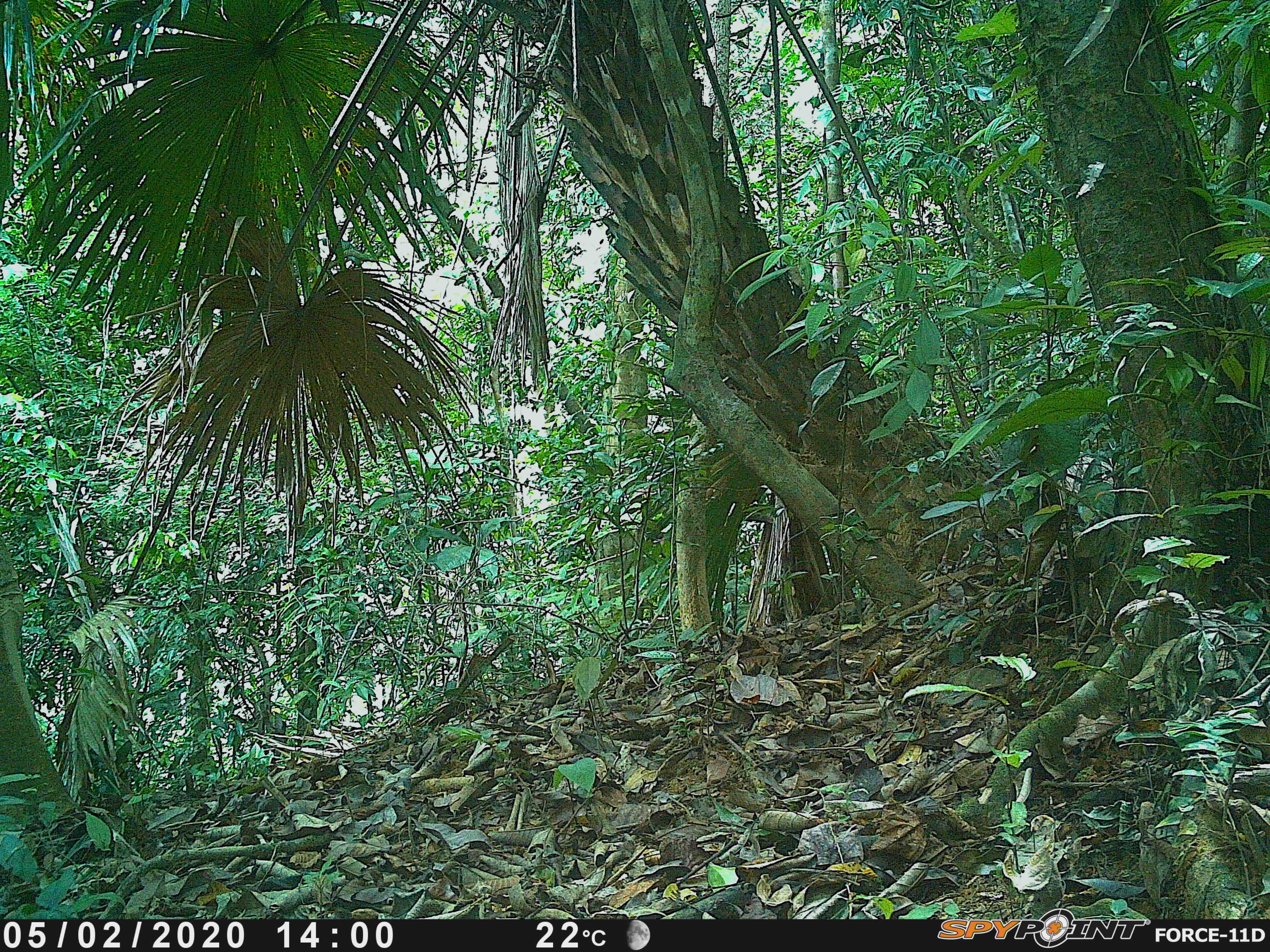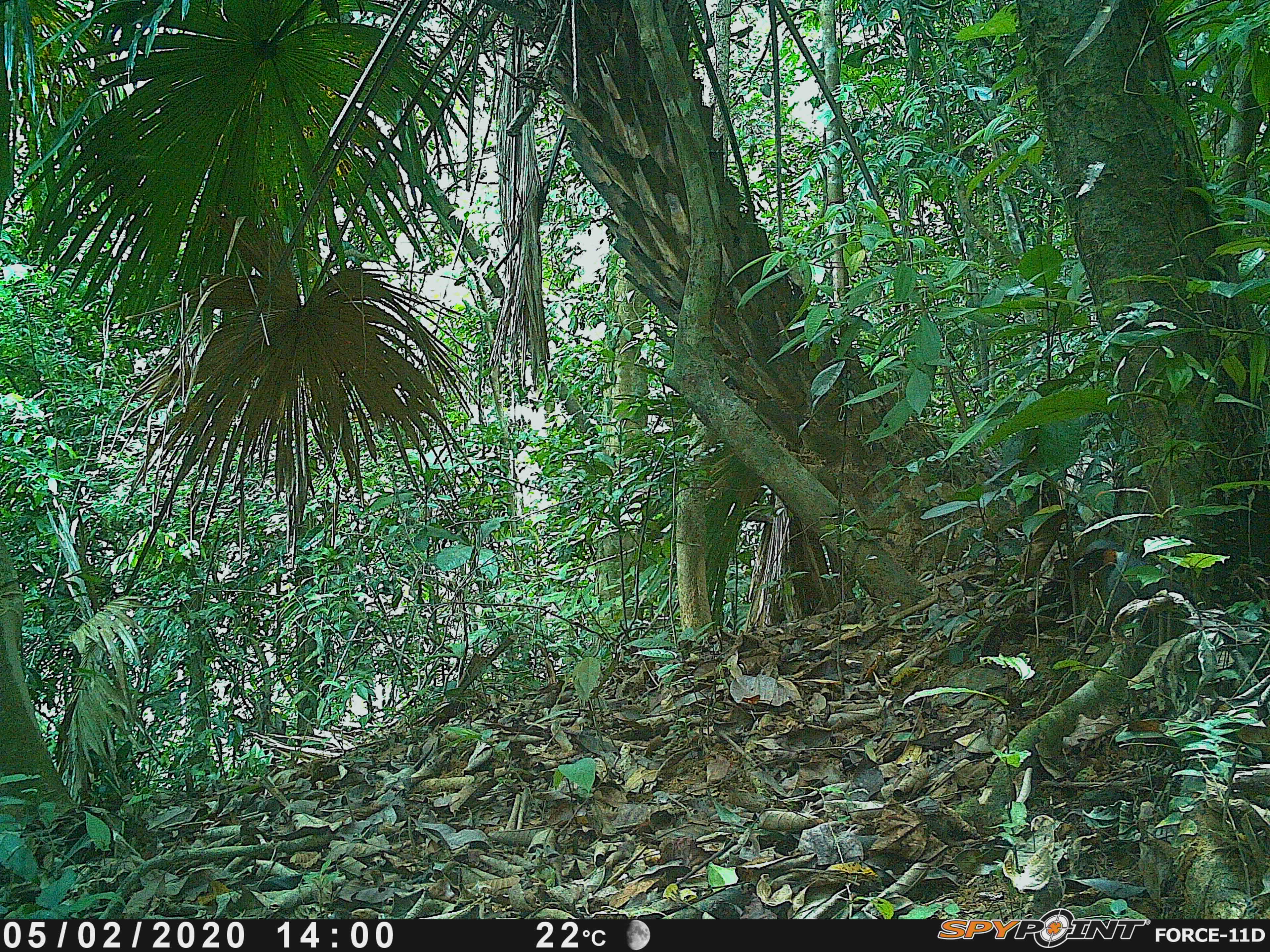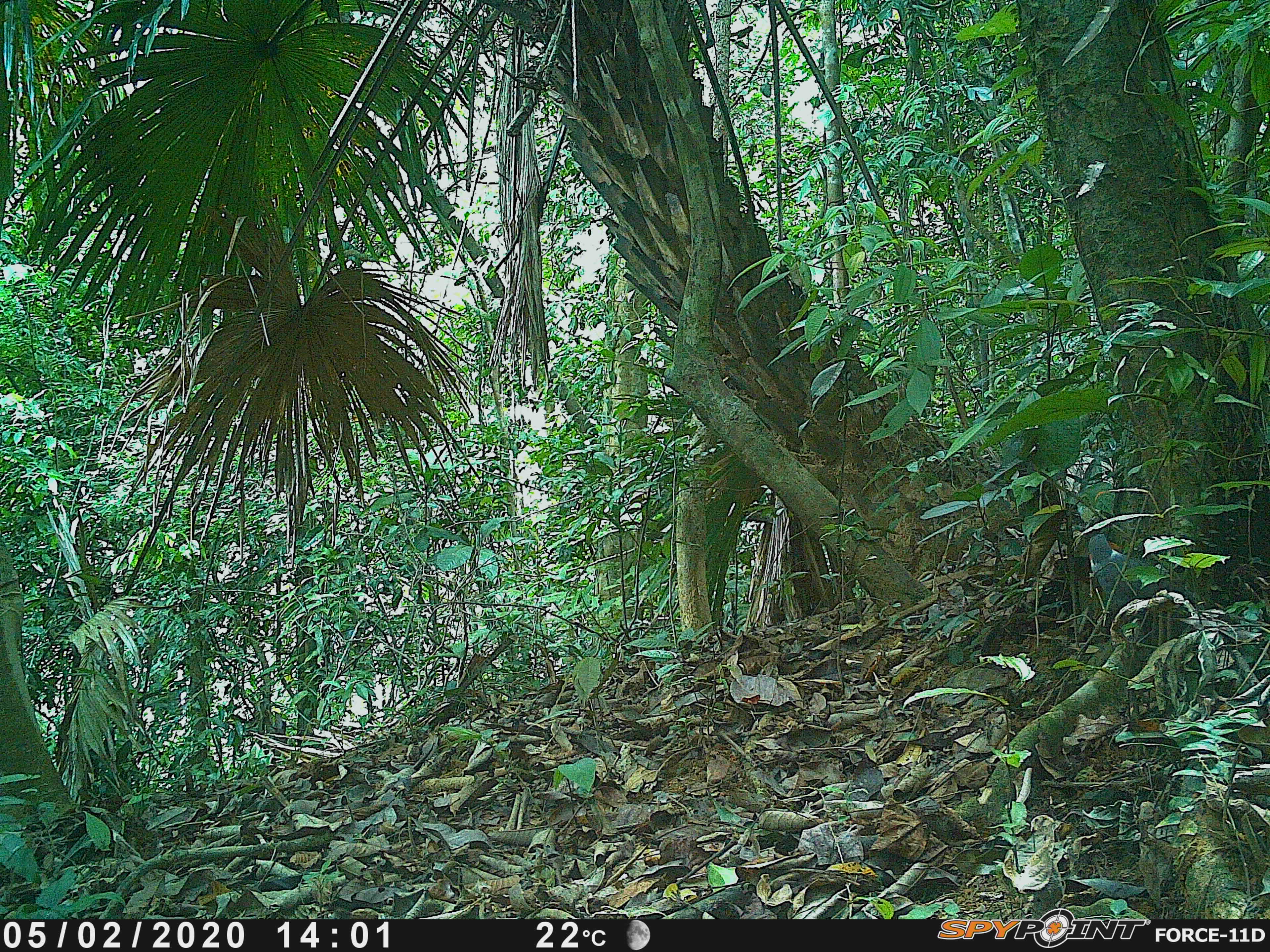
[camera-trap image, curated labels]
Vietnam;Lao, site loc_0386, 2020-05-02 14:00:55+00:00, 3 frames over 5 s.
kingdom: Animalia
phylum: Chordata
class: Aves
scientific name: Aves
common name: bird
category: unidentified bird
Unidentified bird (bird) (Aves). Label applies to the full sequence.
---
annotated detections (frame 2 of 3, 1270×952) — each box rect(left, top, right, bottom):
unidentified bird: rect(1072, 536, 1195, 634)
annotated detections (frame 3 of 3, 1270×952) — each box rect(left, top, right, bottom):
unidentified bird: rect(1086, 532, 1204, 609)